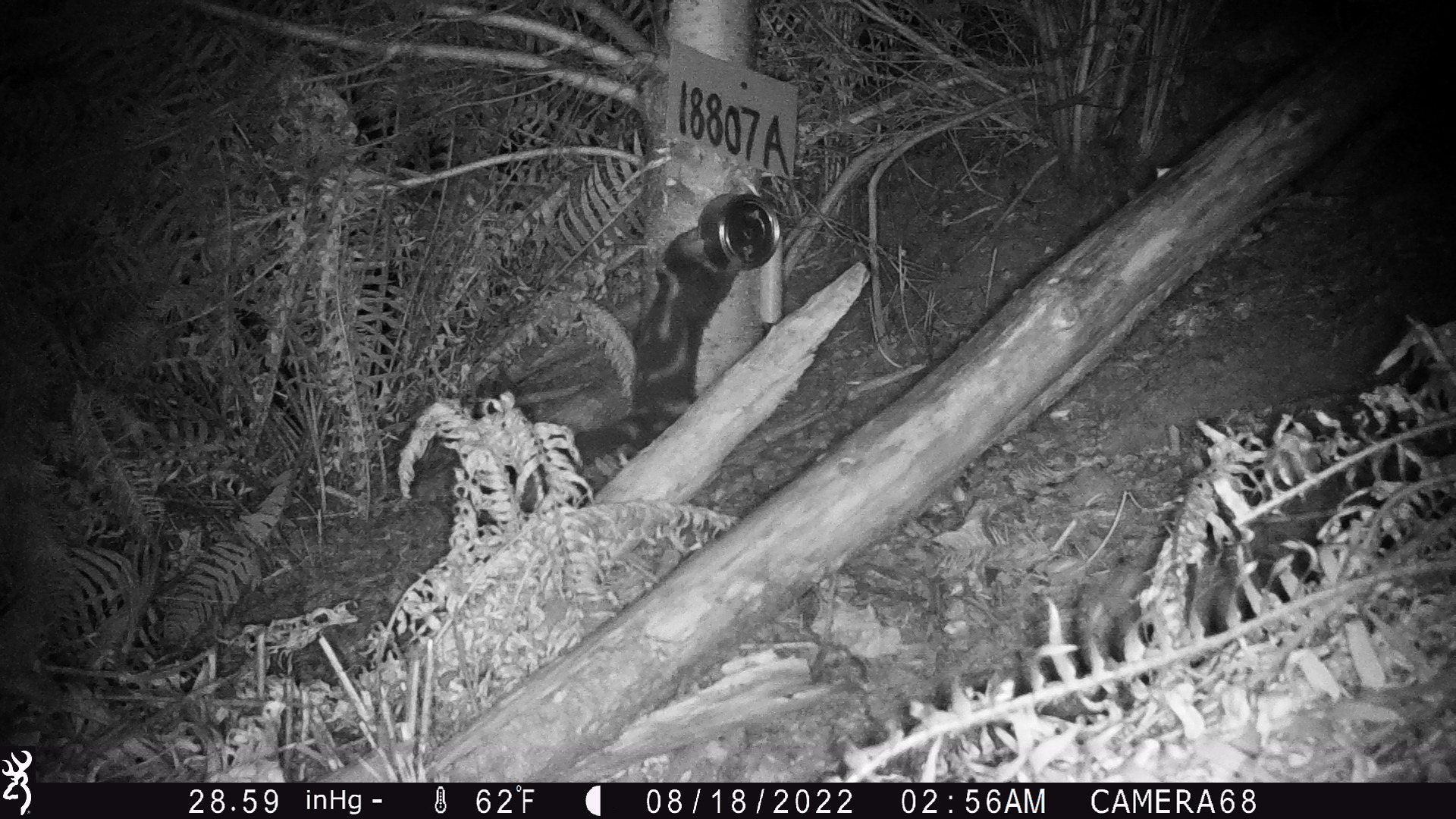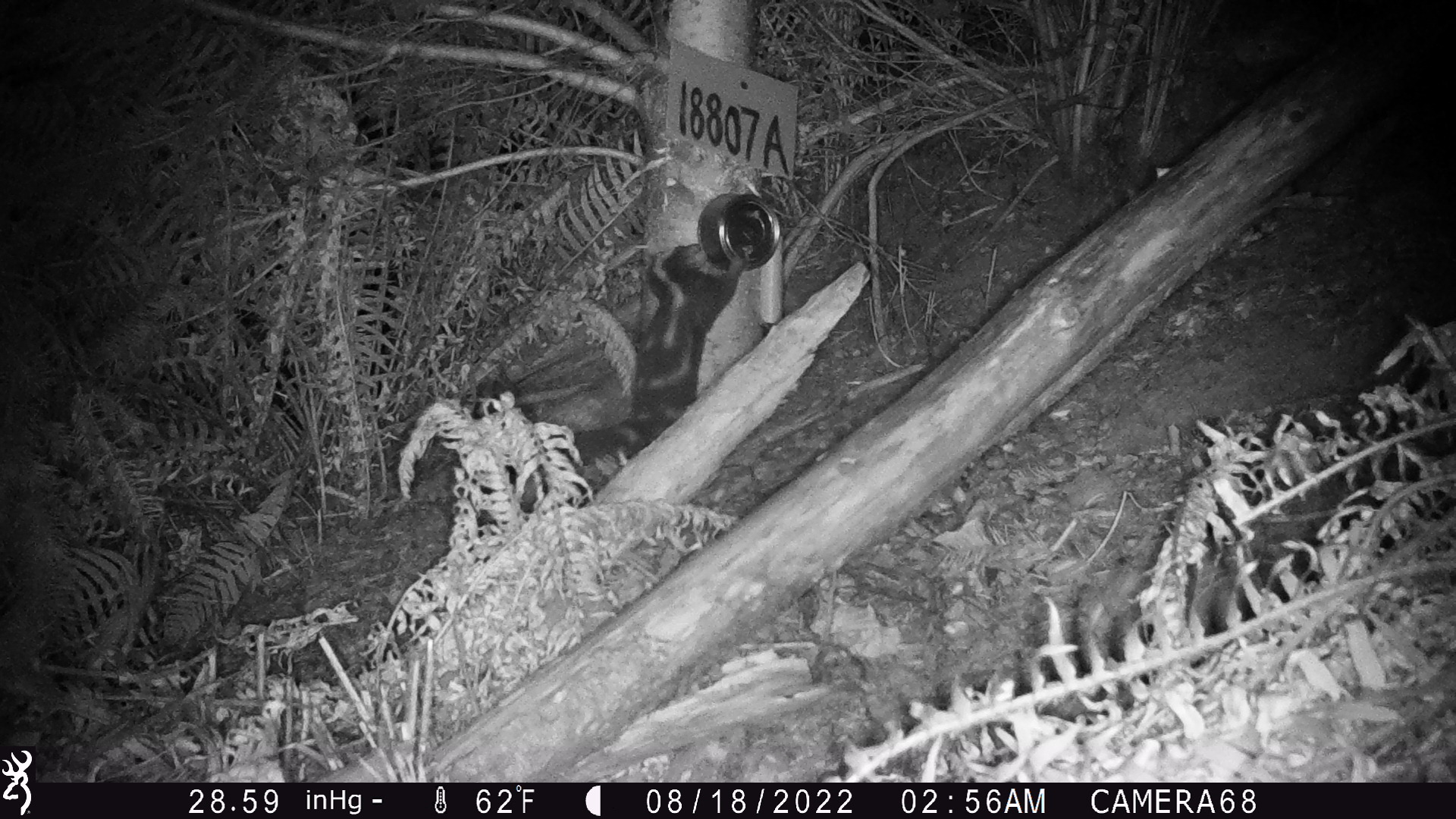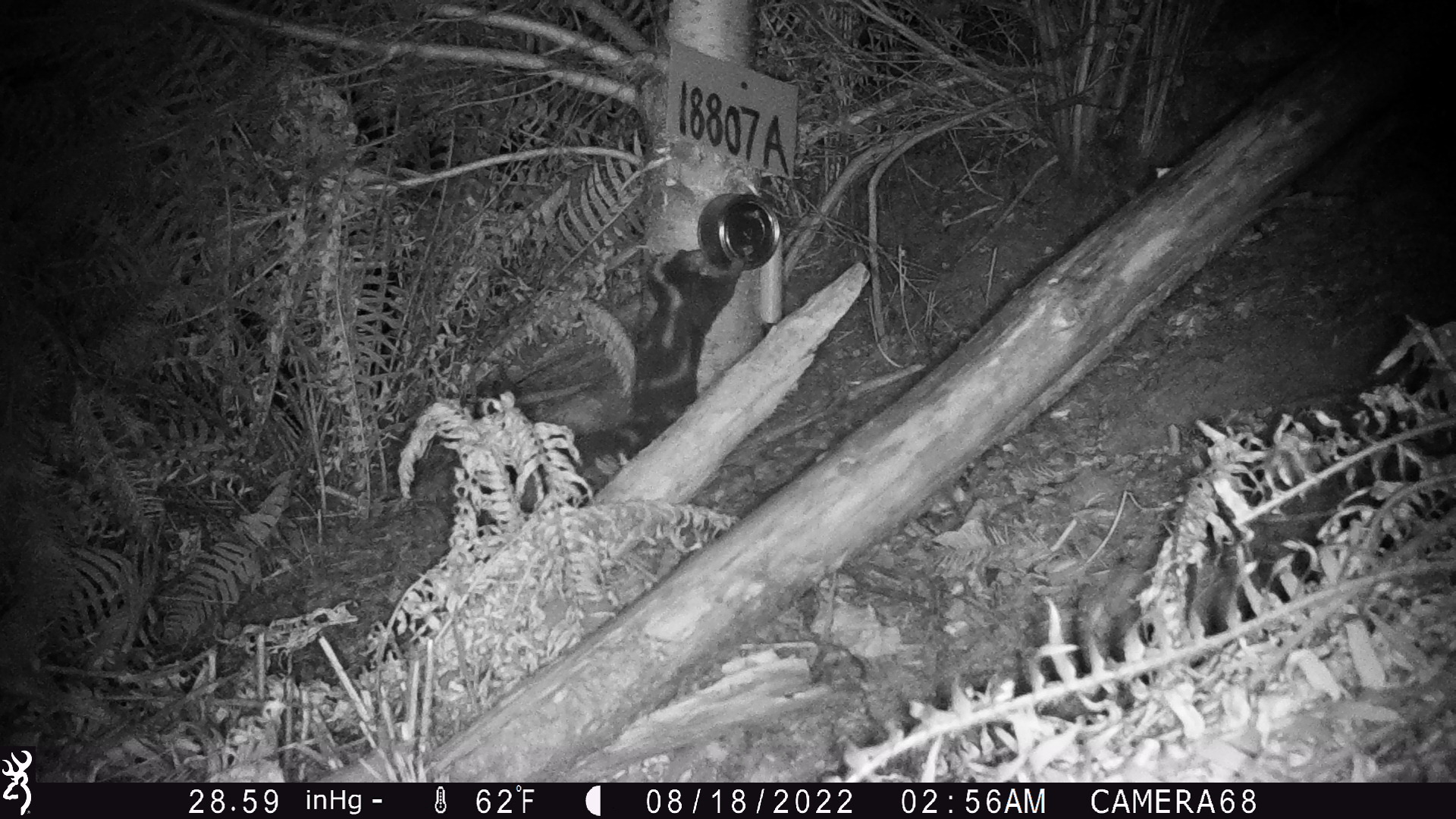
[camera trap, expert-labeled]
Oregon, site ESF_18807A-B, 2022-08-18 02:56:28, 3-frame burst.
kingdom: Animalia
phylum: Chordata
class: Mammalia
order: Carnivora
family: Mephitidae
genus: Spilogale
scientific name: Spilogale gracilis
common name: western spotted skunk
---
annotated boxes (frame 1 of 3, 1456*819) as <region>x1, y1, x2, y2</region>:
western spotted skunk: <region>579, 222, 748, 475</region>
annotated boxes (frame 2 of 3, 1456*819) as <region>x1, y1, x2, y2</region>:
western spotted skunk: <region>567, 239, 744, 475</region>